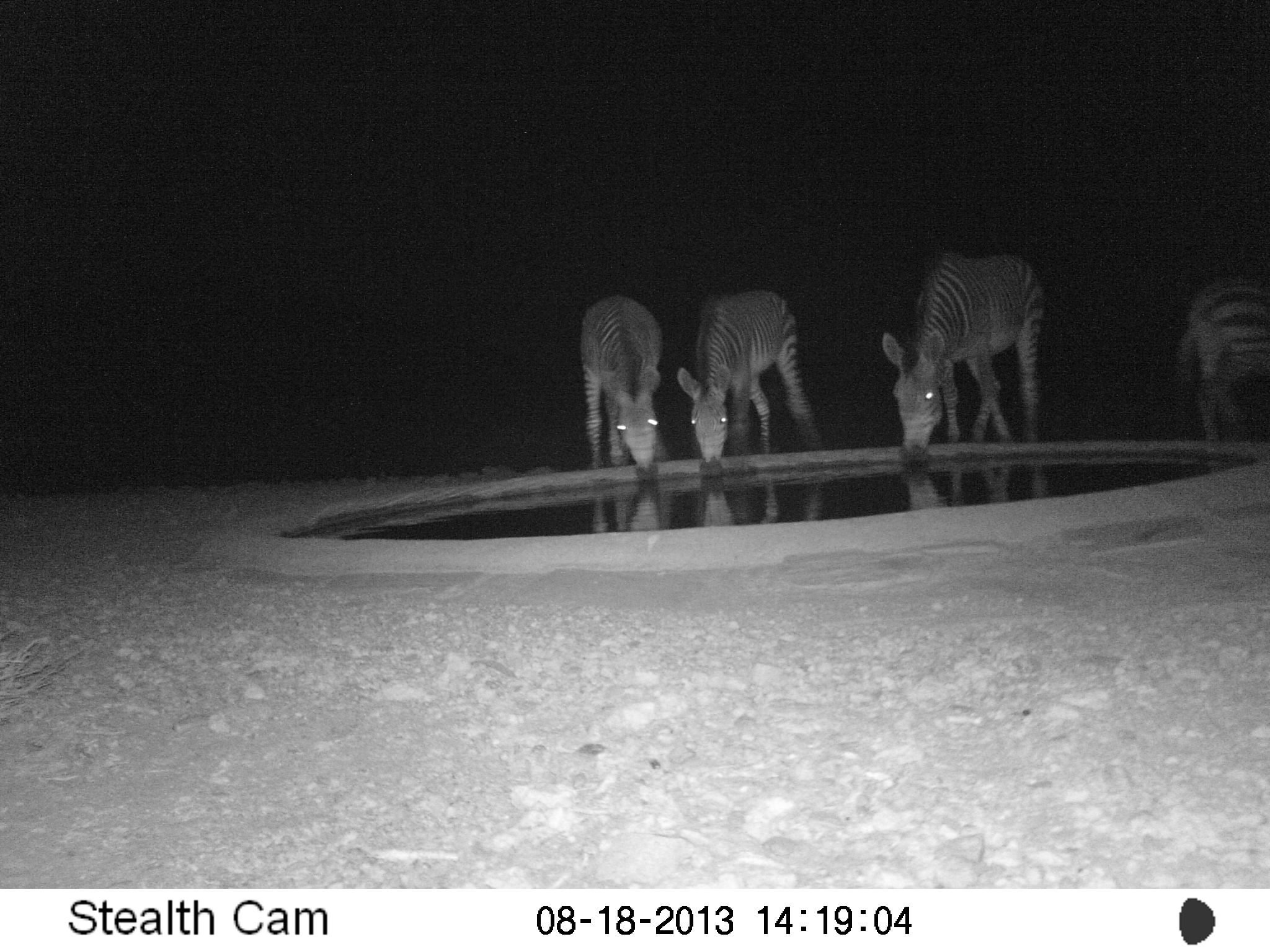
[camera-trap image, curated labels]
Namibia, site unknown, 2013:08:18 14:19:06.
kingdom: Animalia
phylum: Chordata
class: Mammalia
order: Perissodactyla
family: Equidae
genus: Equus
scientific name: Equus zebra hartmannae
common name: hartmann's mountain zebra